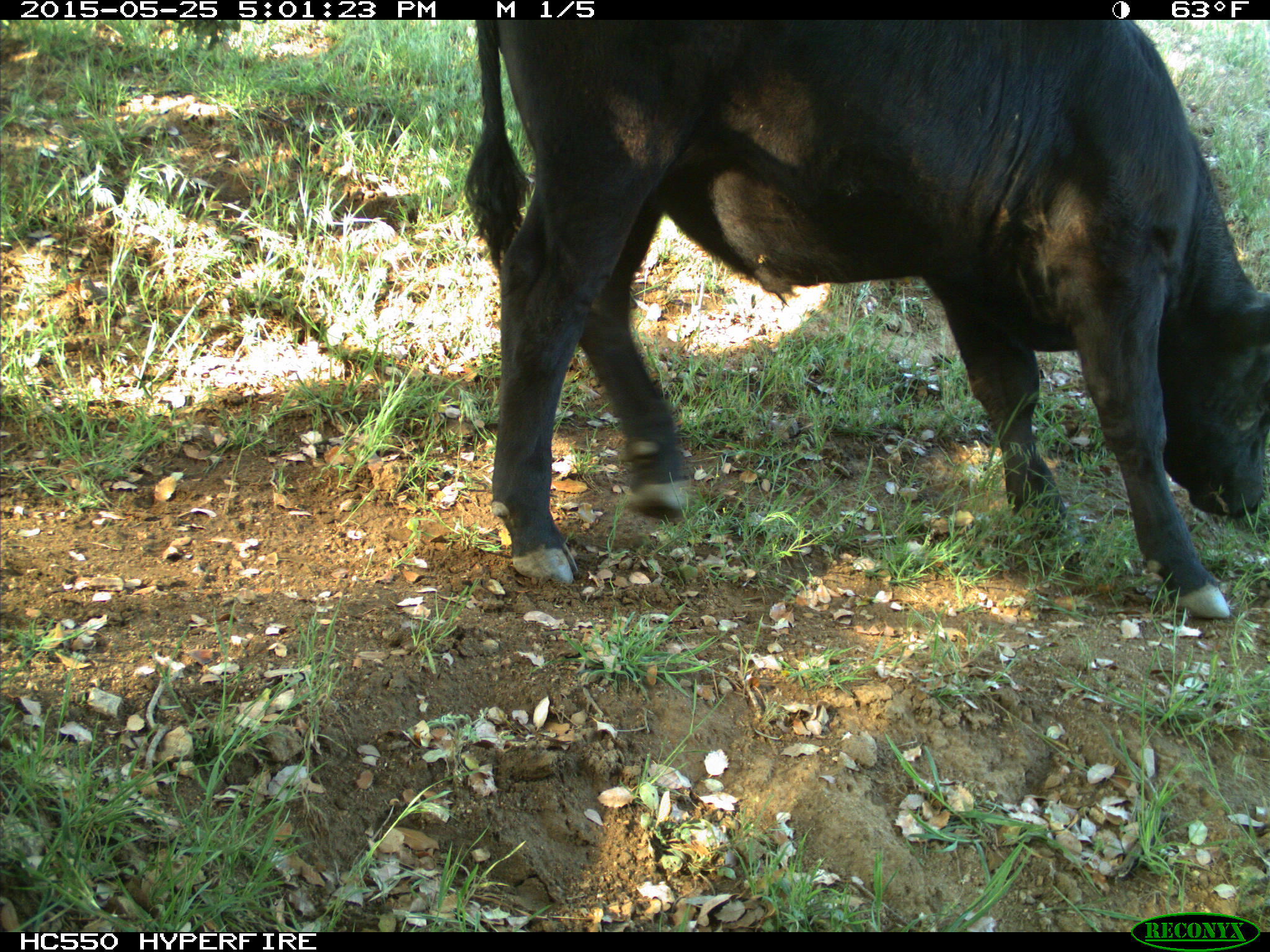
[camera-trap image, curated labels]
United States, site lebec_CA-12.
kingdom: Animalia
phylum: Chordata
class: Mammalia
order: Artiodactyla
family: Bovidae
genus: Bos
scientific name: Bos taurus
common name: domestic cow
Bos taurus (domestic cow).